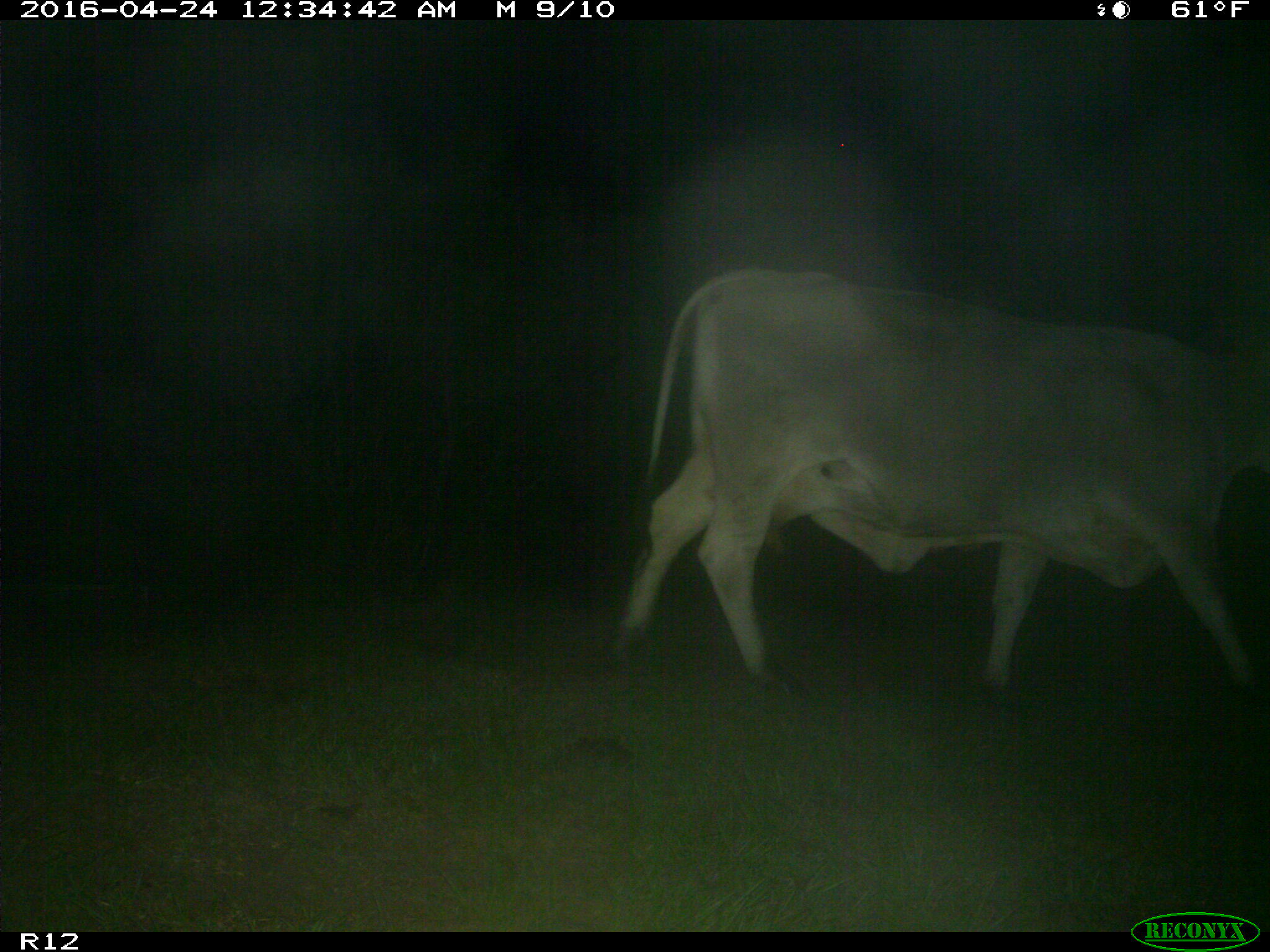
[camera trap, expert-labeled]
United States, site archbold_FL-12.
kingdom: Animalia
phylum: Chordata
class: Mammalia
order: Artiodactyla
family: Bovidae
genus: Bos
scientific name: Bos taurus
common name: domestic cow